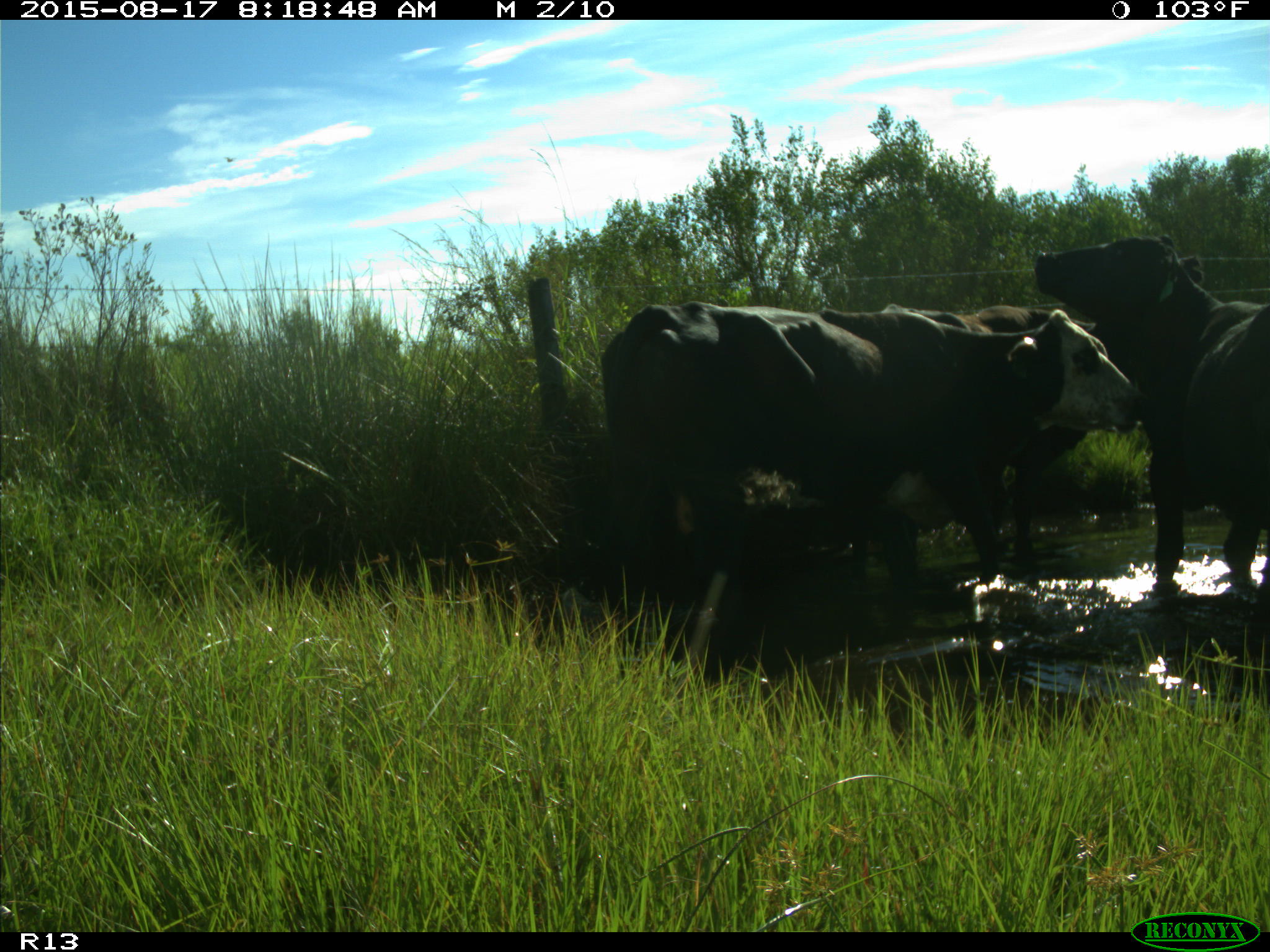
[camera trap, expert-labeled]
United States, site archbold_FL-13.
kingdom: Animalia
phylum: Chordata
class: Mammalia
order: Artiodactyla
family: Bovidae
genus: Bos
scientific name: Bos taurus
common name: domestic cow